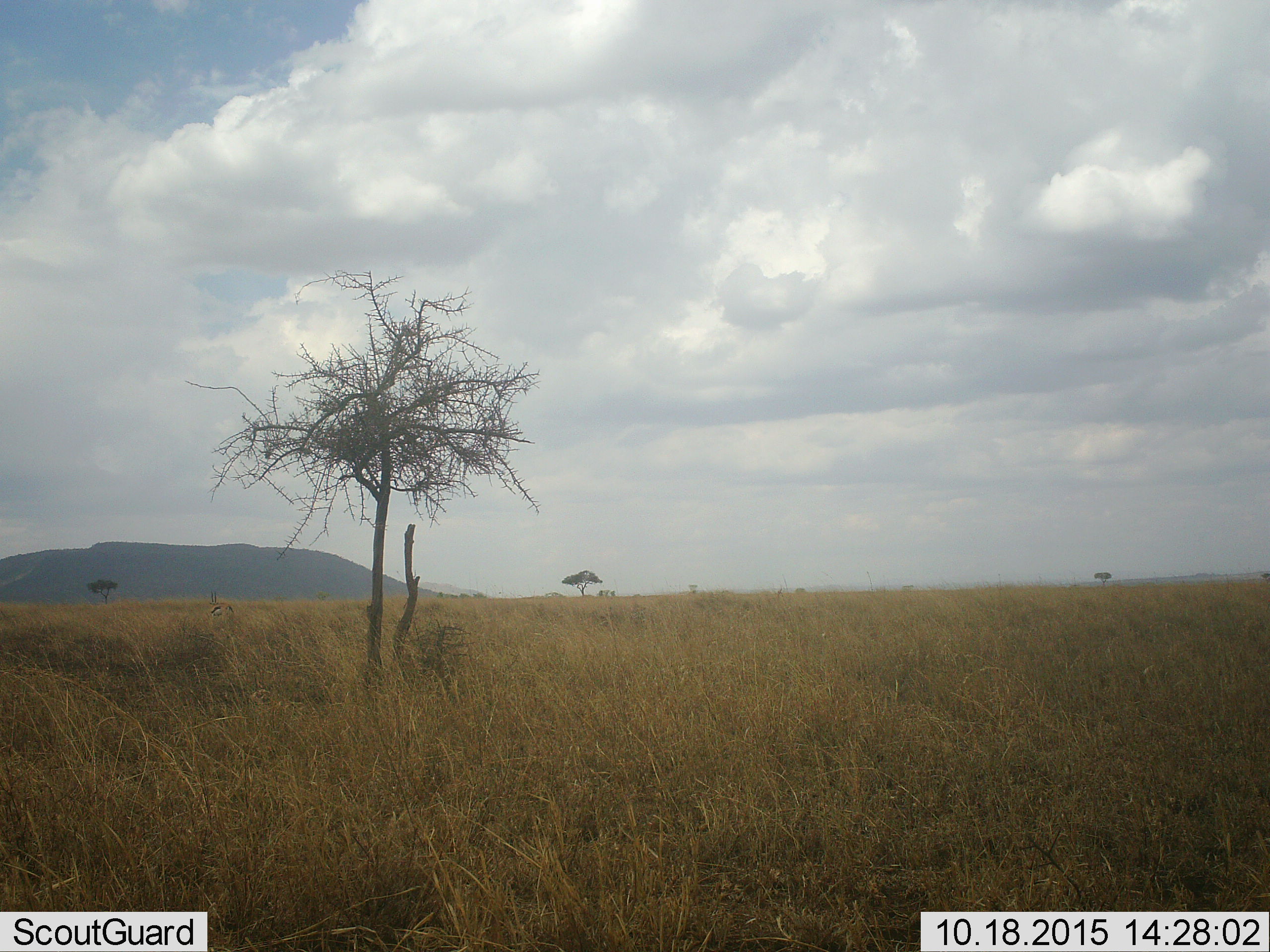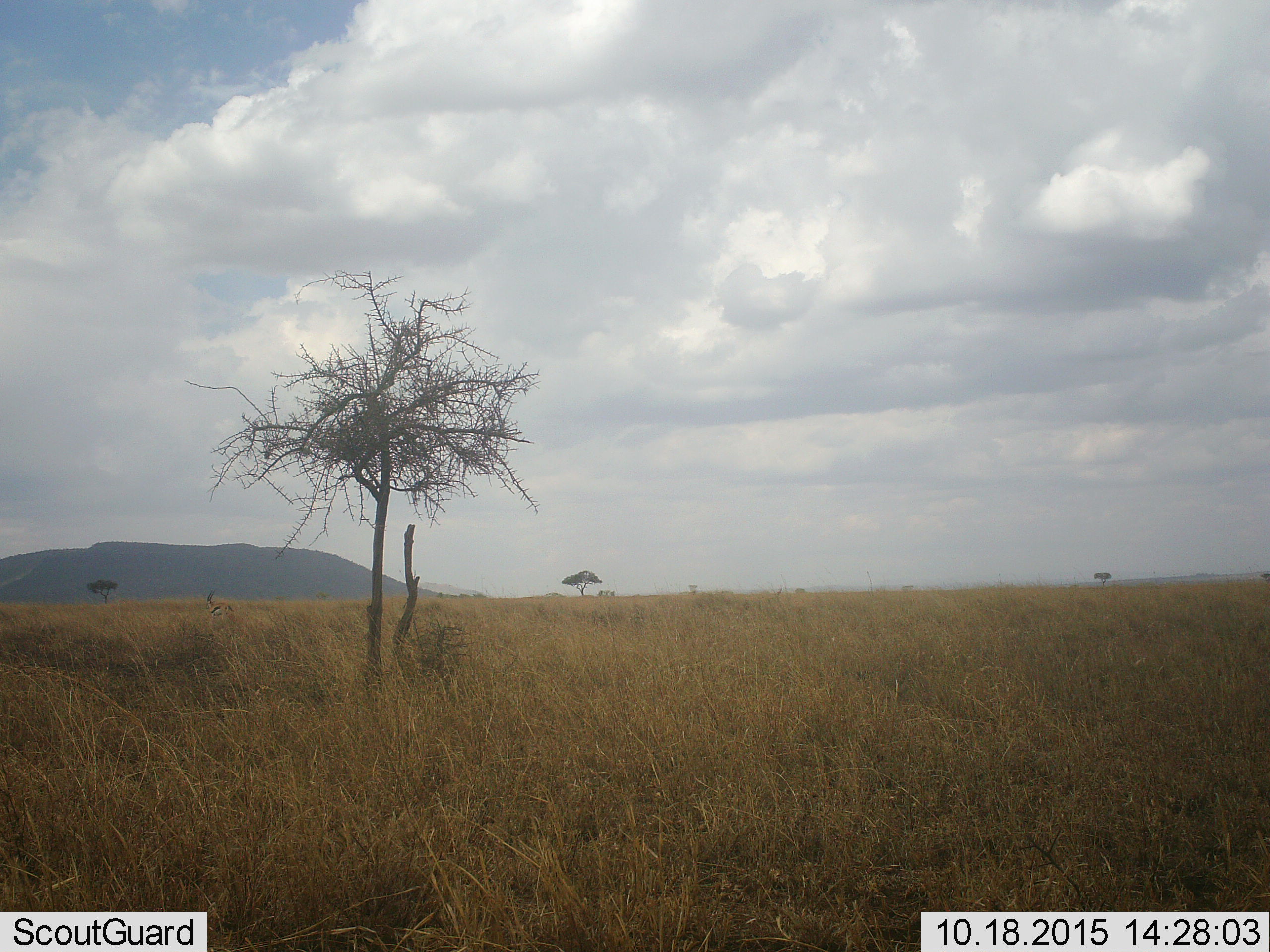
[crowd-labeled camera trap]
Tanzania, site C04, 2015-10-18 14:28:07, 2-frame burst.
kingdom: Animalia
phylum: Chordata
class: Mammalia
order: Artiodactyla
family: Bovidae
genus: Eudorcas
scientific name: Eudorcas thomsonii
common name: thomson's gazelle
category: gazellethomsons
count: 1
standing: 89%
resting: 0%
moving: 11%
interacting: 0%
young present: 0%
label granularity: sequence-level